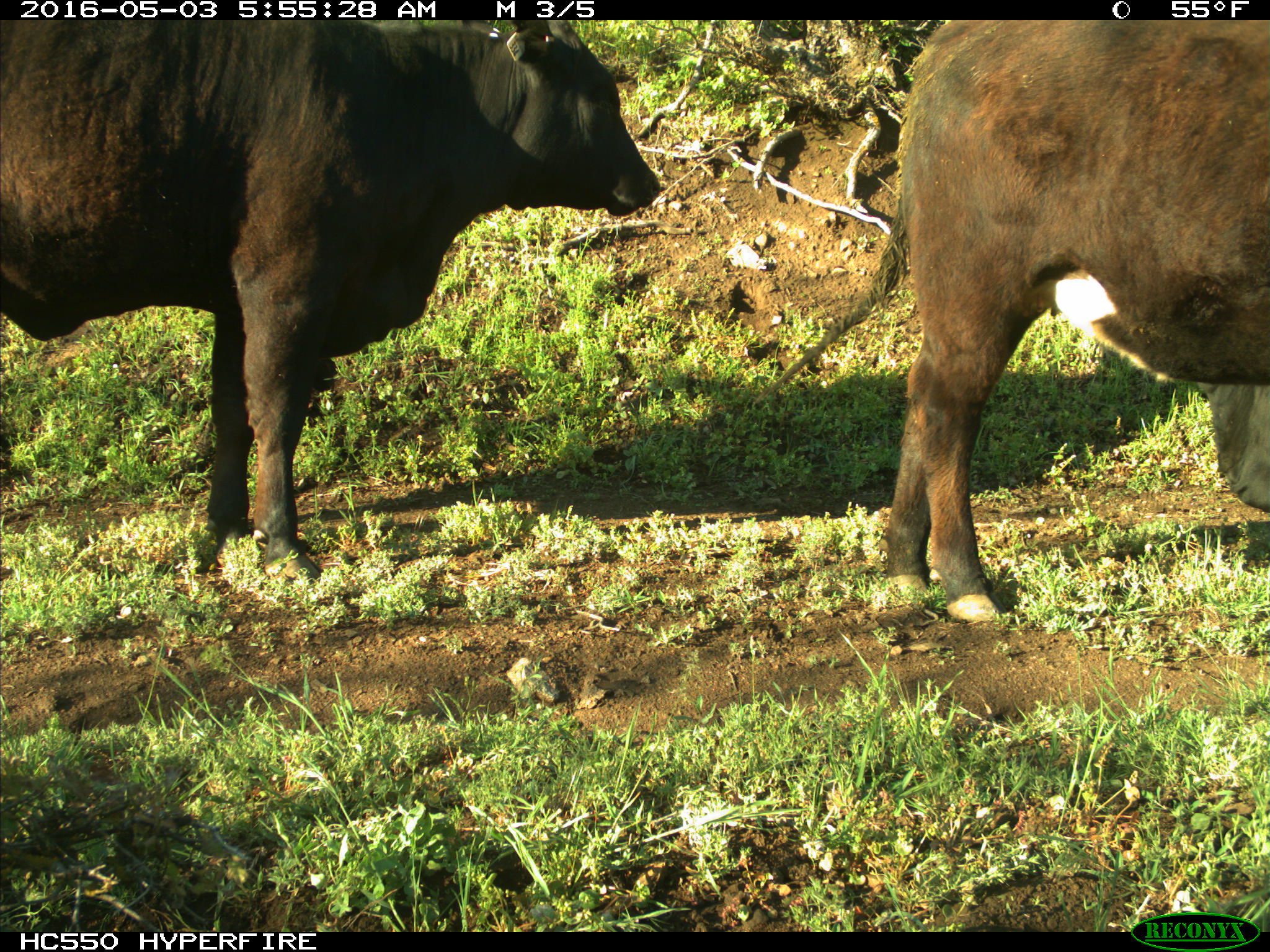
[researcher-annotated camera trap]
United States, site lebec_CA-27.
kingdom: Animalia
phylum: Chordata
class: Mammalia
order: Artiodactyla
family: Bovidae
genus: Bos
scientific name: Bos taurus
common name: domestic cow